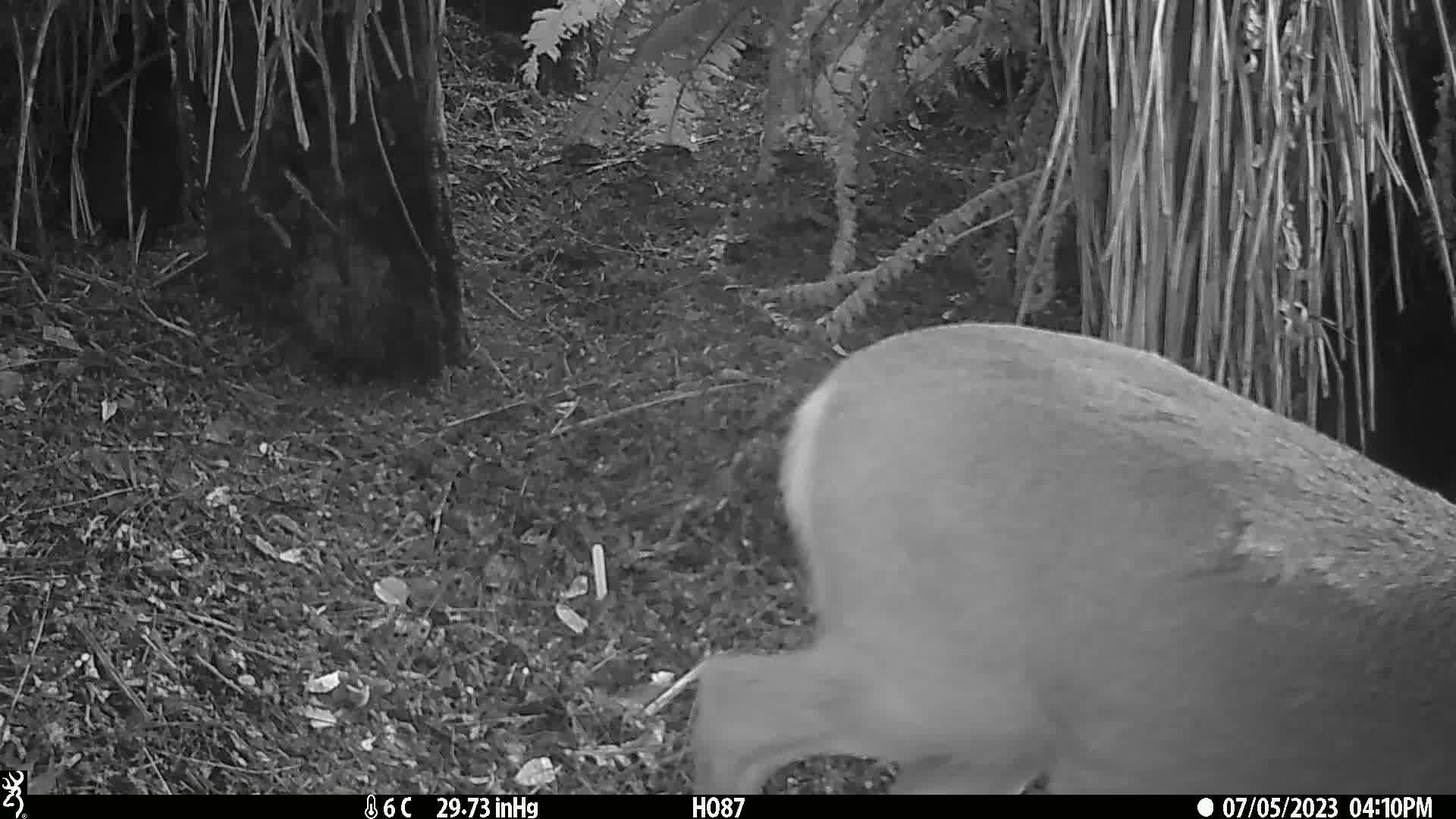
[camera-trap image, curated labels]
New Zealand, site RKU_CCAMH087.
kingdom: Animalia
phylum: Chordata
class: Mammalia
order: Artiodactyla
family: Cervidae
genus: Odocoileus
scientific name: Odocoileus virginianus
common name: white-tailed deer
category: white tailed deer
White tailed deer (white-tailed deer) (Odocoileus virginianus).